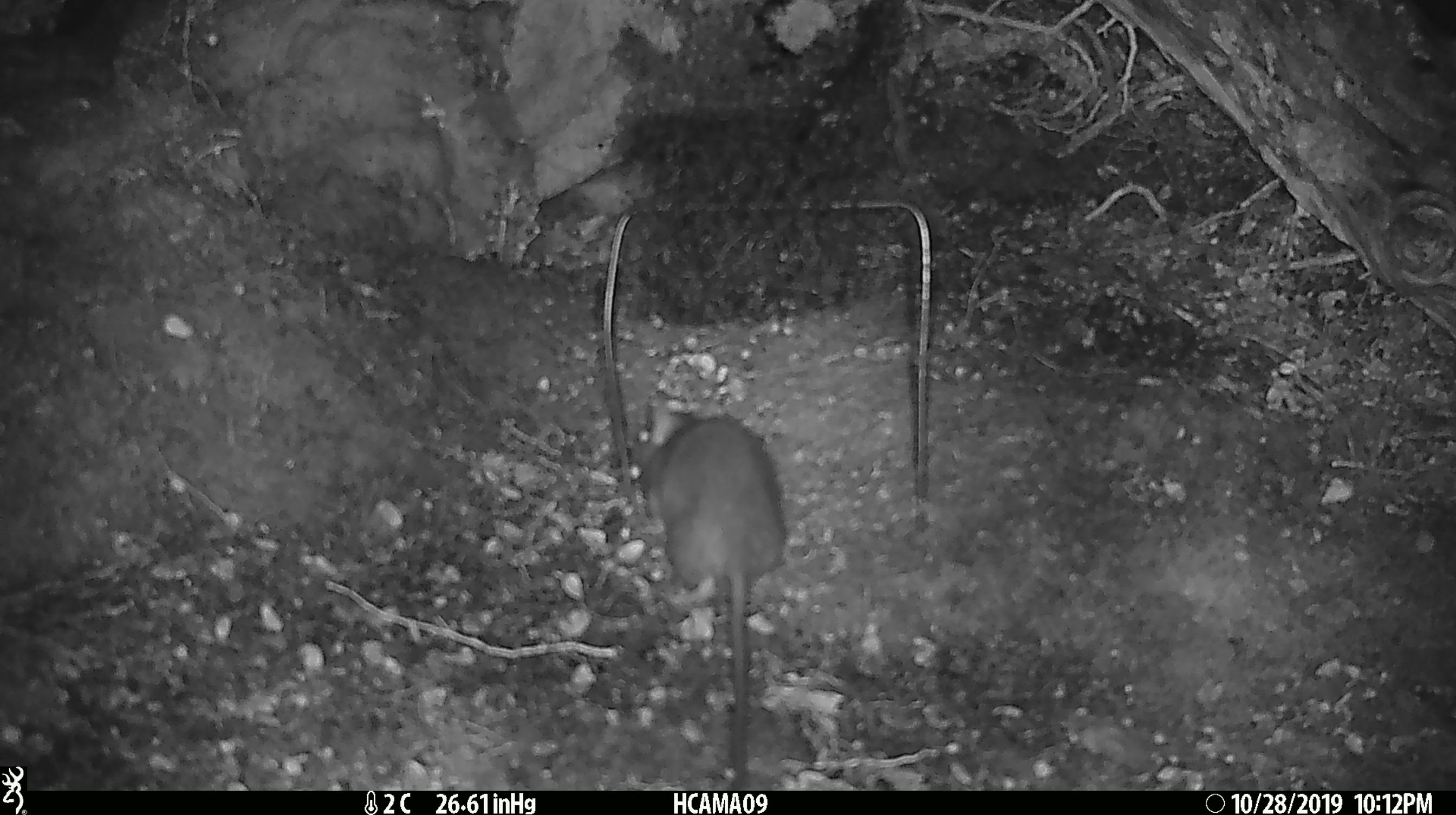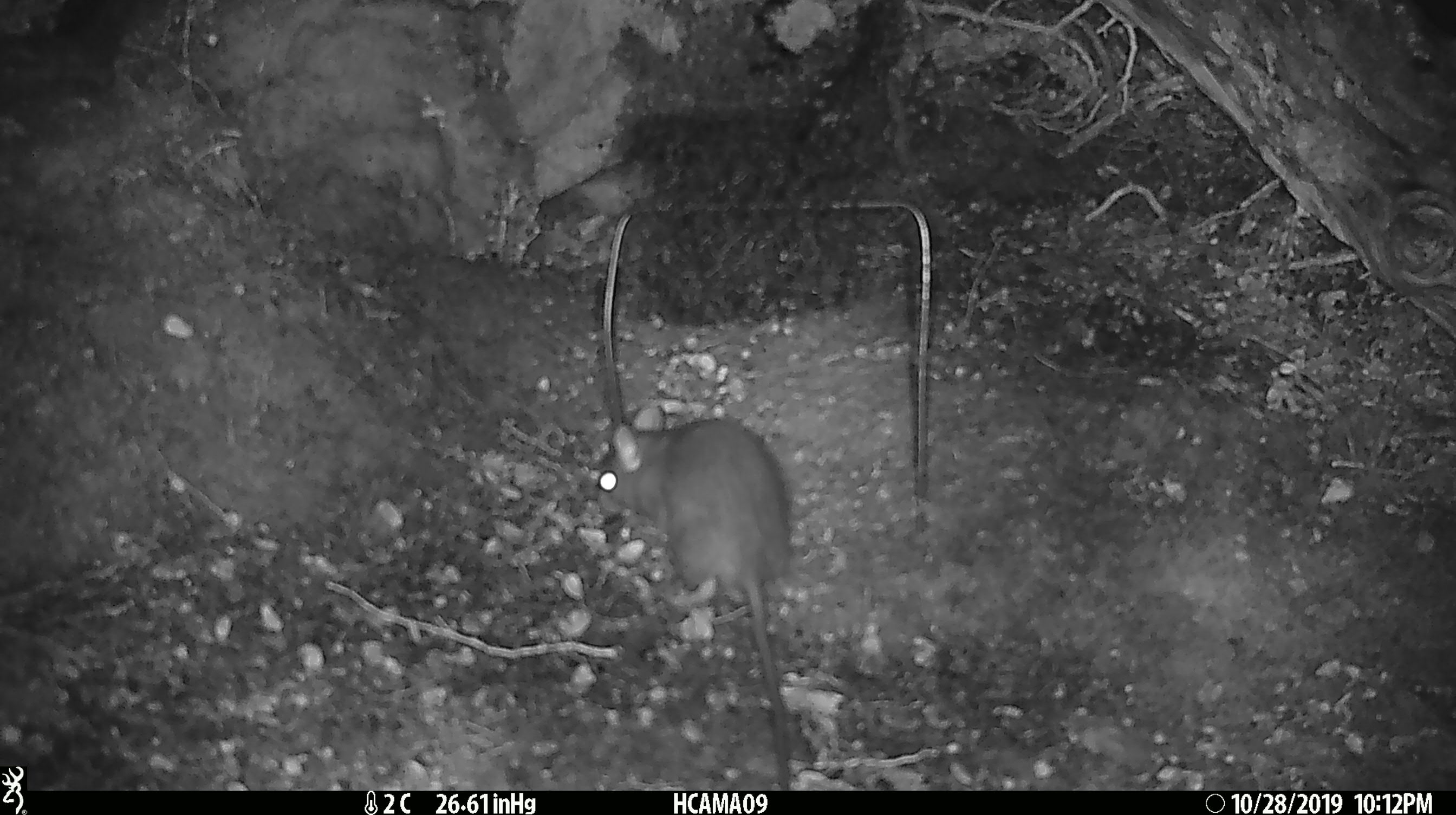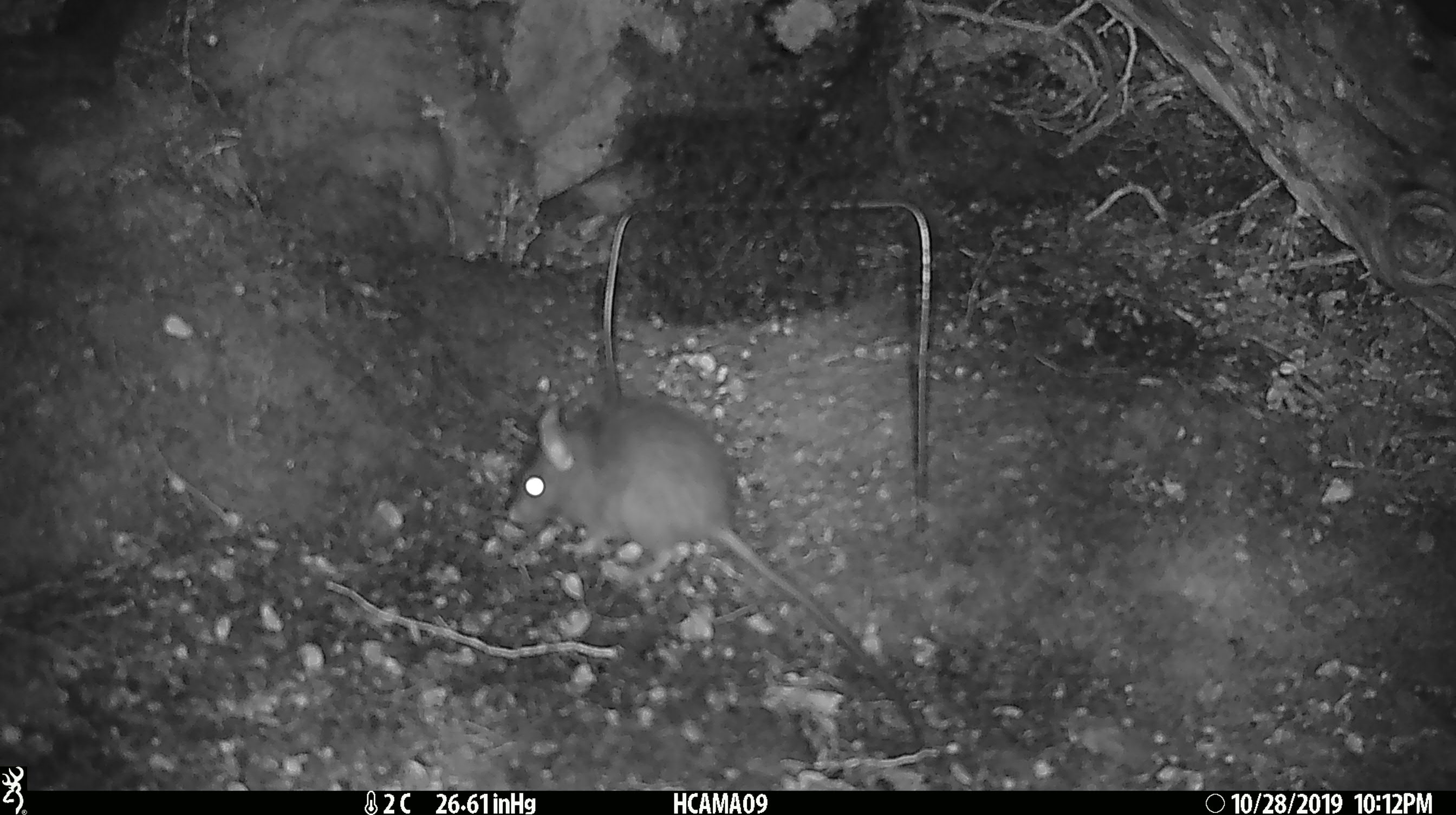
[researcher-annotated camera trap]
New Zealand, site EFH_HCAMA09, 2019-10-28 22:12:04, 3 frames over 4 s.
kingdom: Animalia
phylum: Chordata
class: Mammalia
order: Rodentia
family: Muridae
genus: Rattus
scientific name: Rattus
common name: rat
Rat (Rattus).